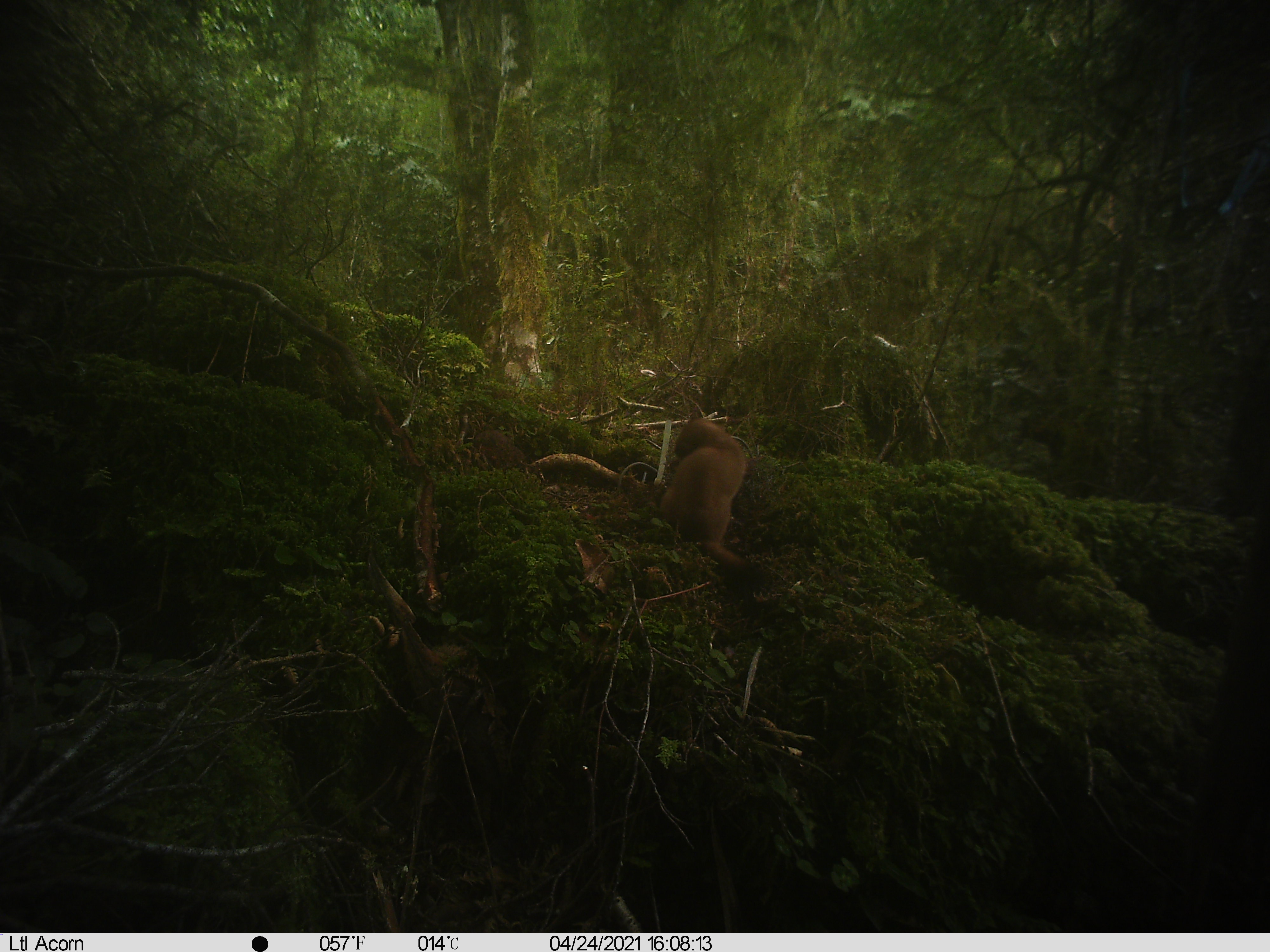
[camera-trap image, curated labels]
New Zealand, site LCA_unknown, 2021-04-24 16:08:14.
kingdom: Animalia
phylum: Chordata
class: Mammalia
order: Carnivora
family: Mustelidae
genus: Mustela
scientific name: Mustela erminea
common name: stoat